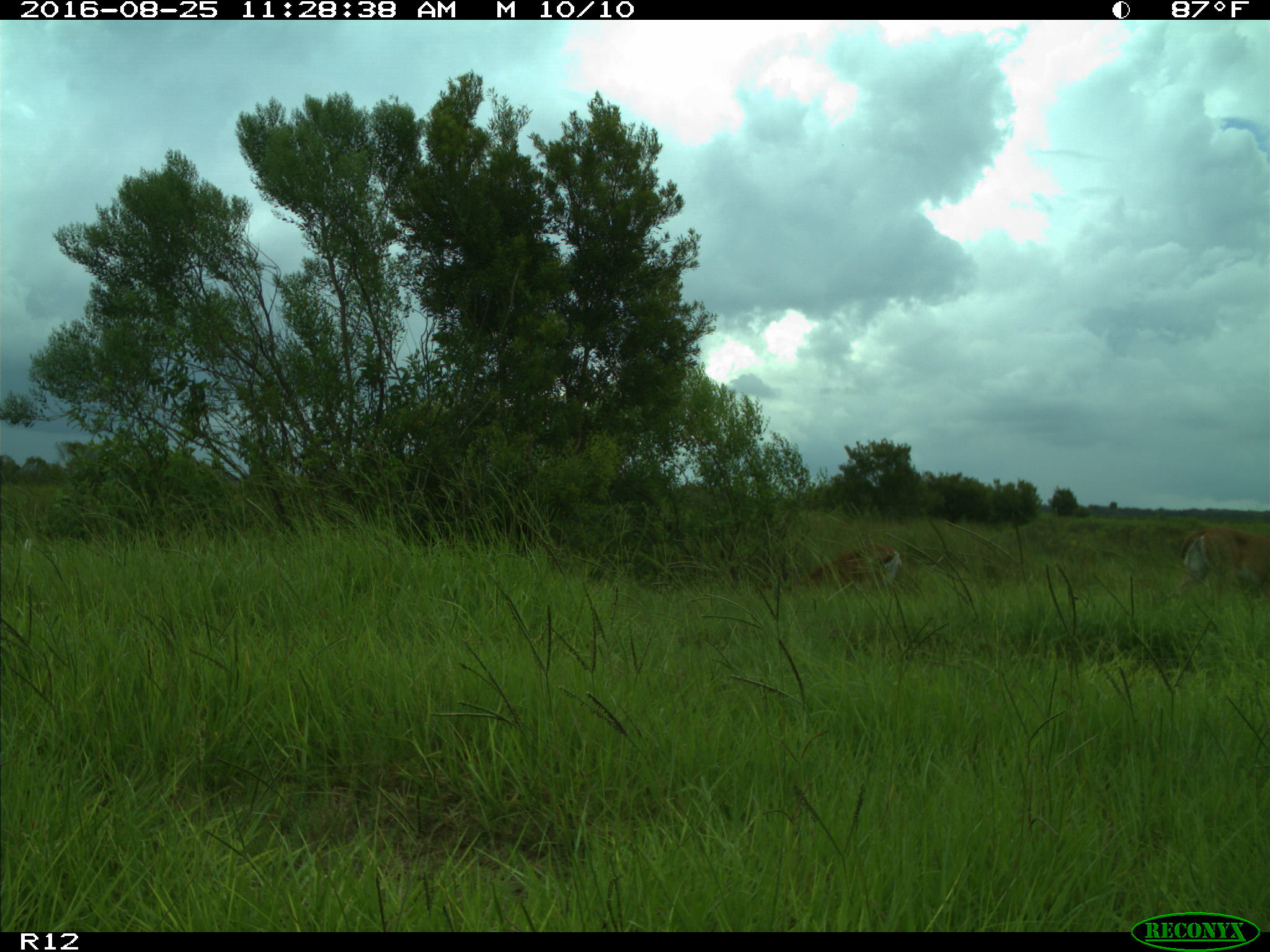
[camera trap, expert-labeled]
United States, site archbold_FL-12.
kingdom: Animalia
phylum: Chordata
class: Mammalia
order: Artiodactyla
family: Cervidae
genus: Odocoileus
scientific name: Odocoileus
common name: deer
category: unidentified deer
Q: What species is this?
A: Unidentified deer (deer) (Odocoileus).